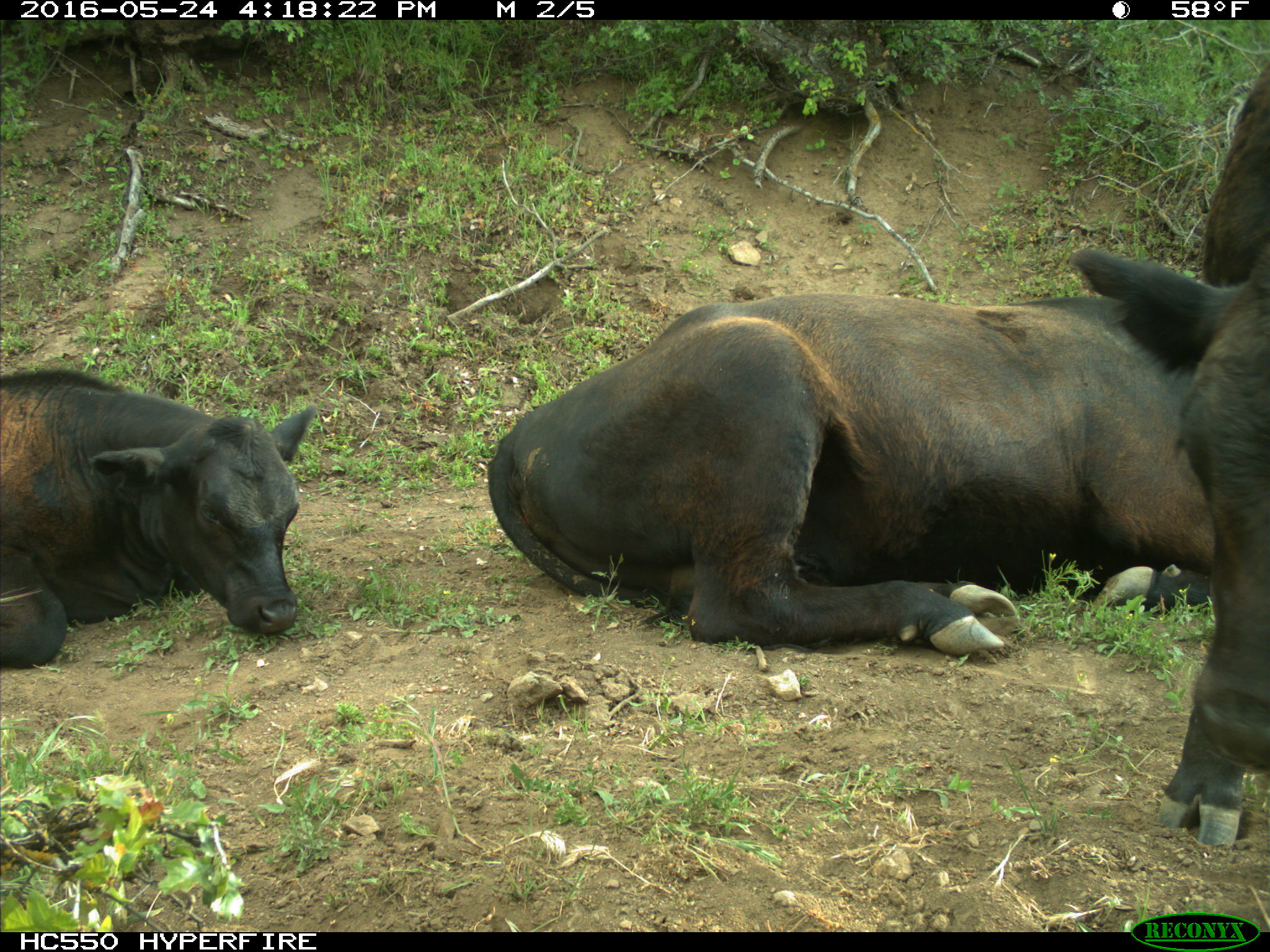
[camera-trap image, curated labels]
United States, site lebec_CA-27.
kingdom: Animalia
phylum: Chordata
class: Mammalia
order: Artiodactyla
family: Bovidae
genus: Bos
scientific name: Bos taurus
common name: domestic cow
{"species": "Bos taurus (domestic cow)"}